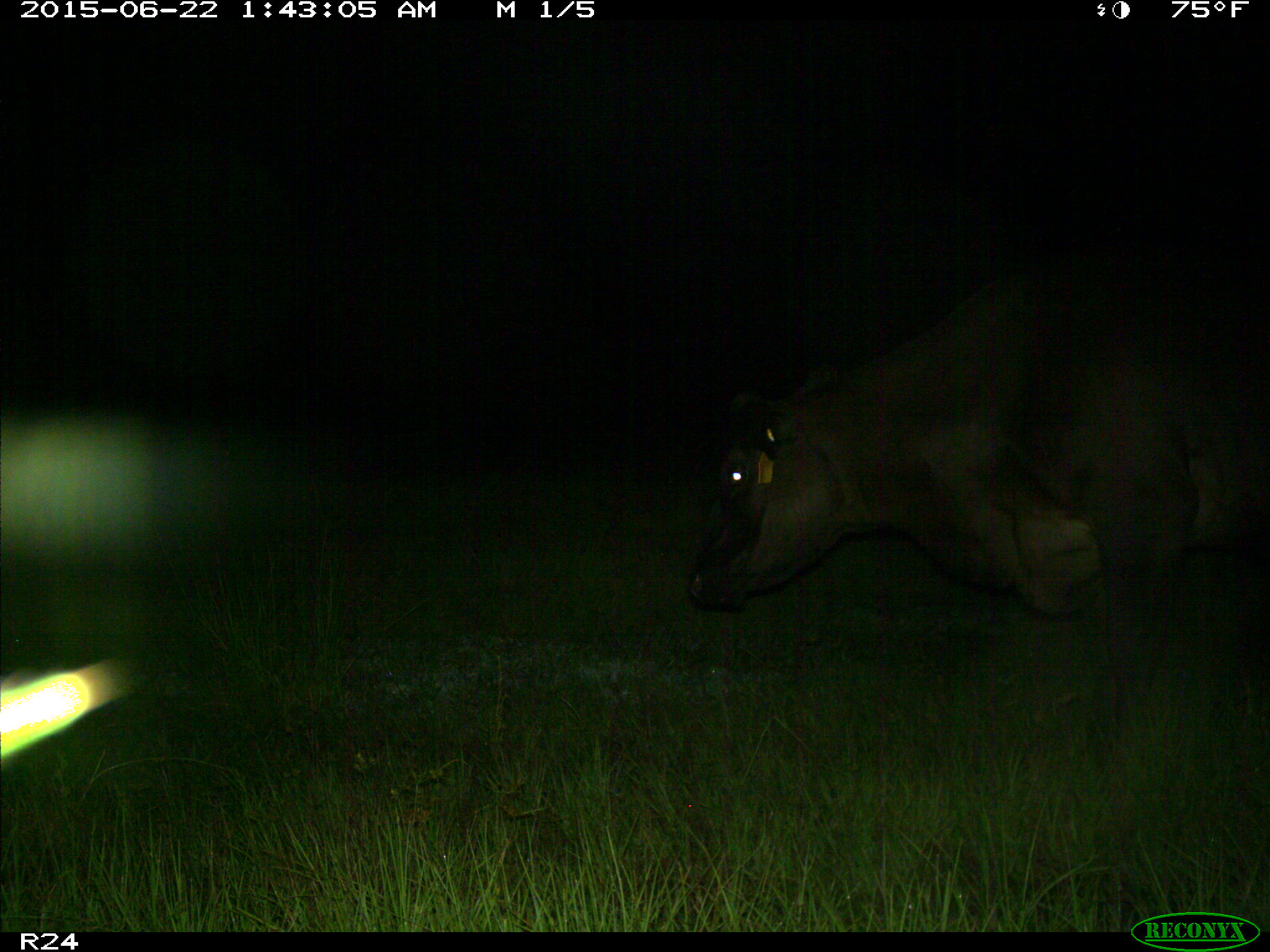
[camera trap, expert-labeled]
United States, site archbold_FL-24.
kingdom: Animalia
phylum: Chordata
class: Mammalia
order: Artiodactyla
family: Bovidae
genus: Bos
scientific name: Bos taurus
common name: domestic cow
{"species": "Bos taurus (domestic cow)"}